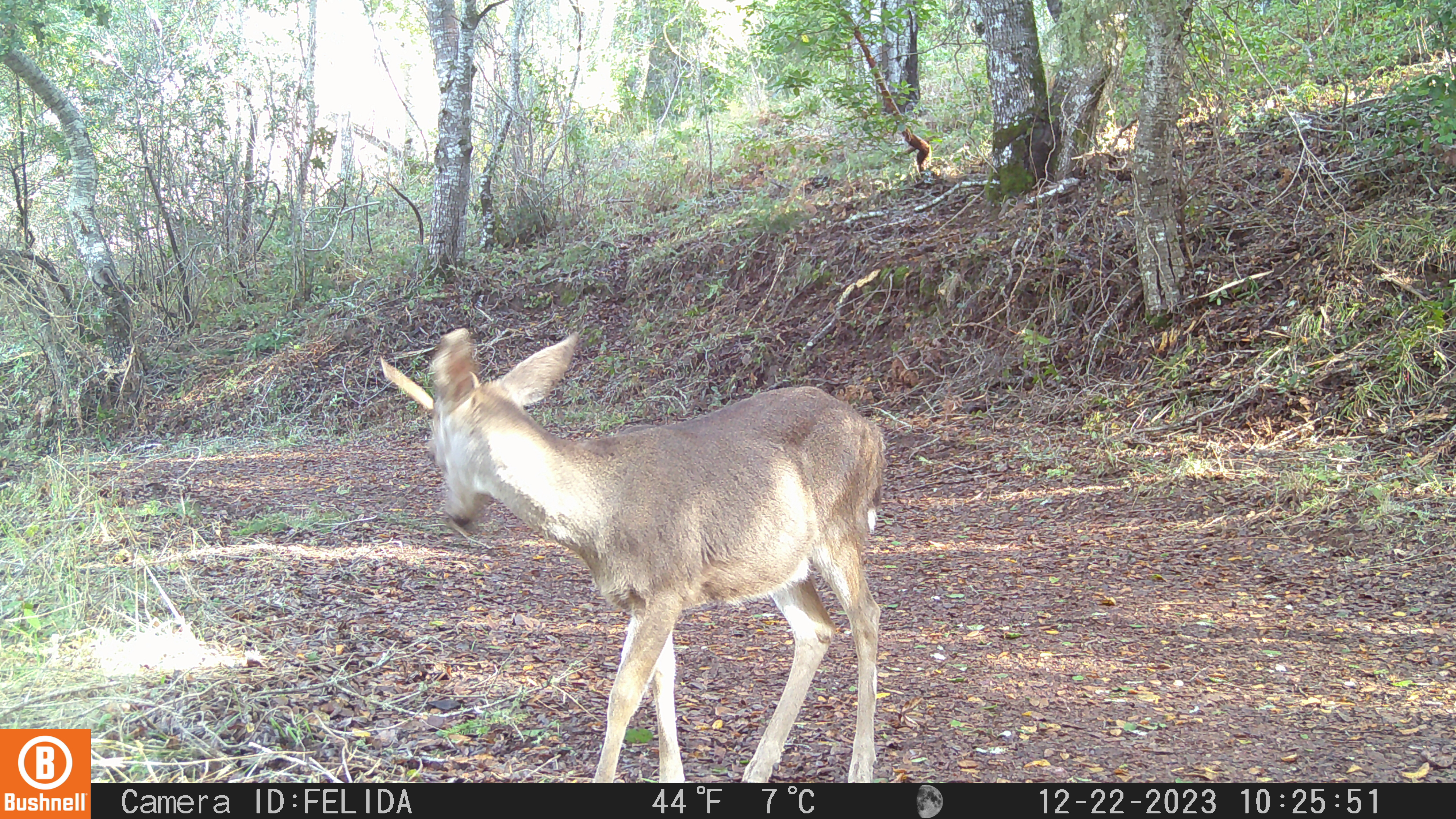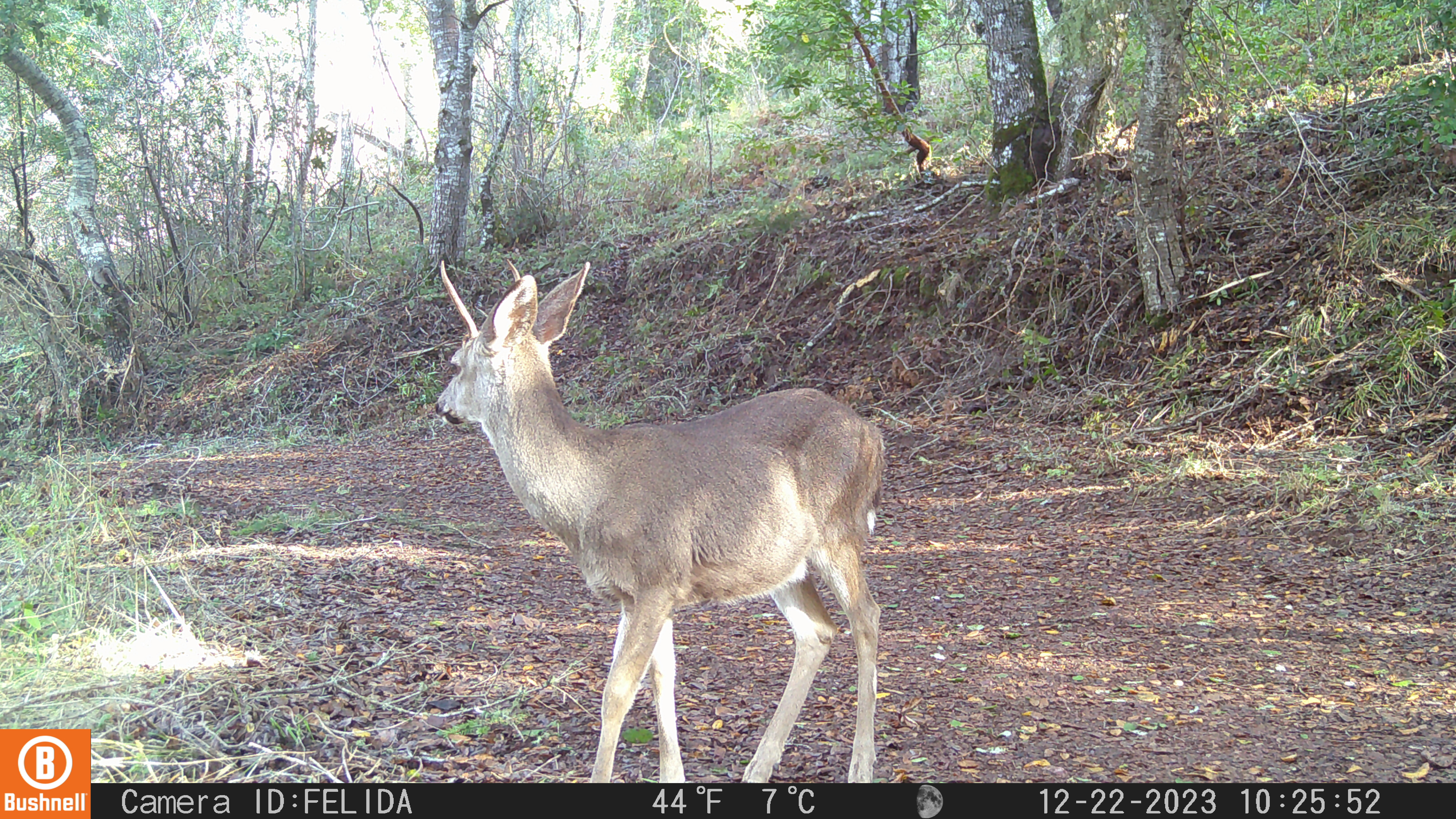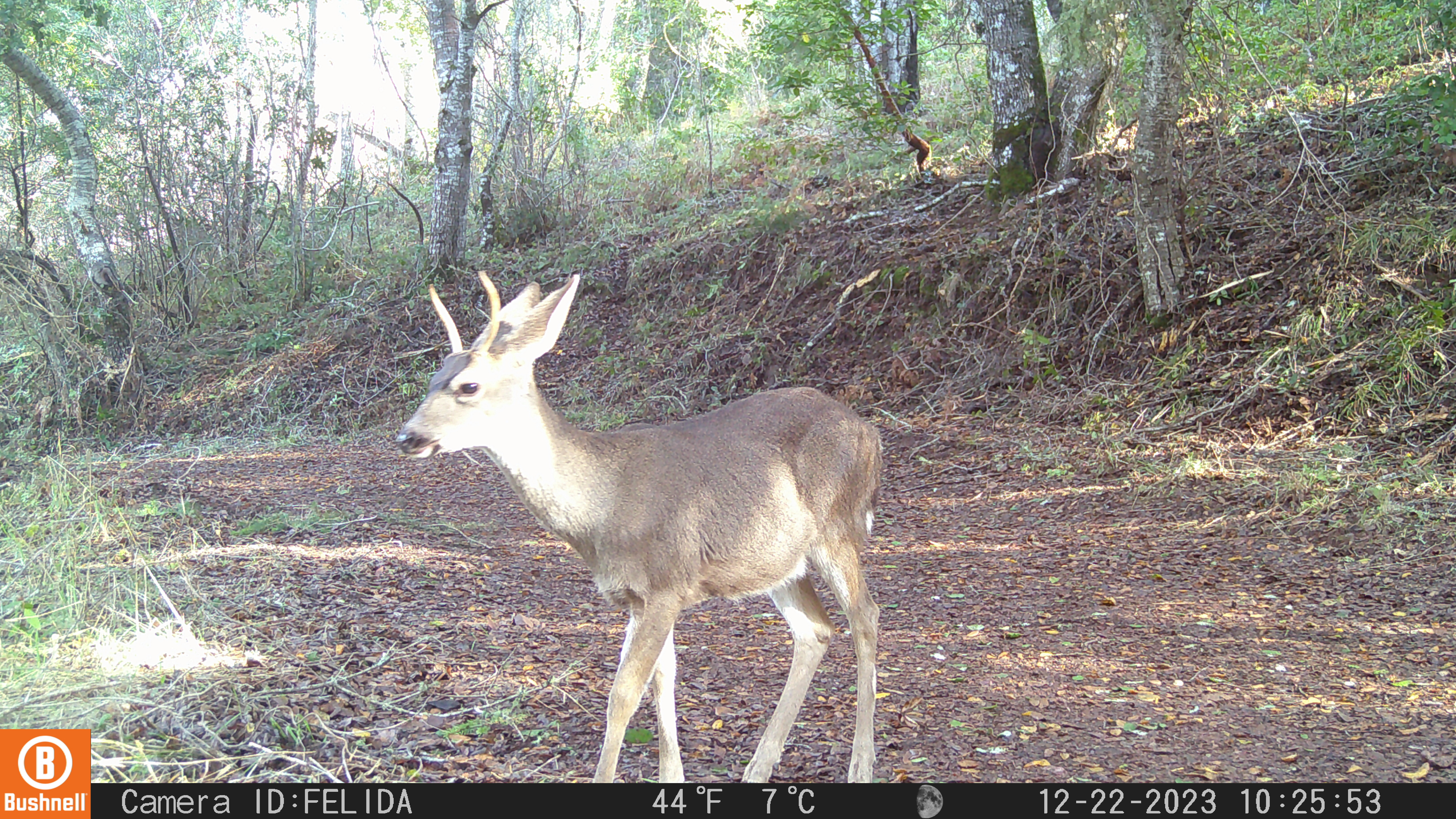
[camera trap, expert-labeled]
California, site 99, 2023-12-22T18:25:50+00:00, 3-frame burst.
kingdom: Animalia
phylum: Chordata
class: Mammalia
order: Artiodactyla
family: Cervidae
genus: Odocoileus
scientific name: Odocoileus hemionus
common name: mule deer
Mule deer (Odocoileus hemionus).